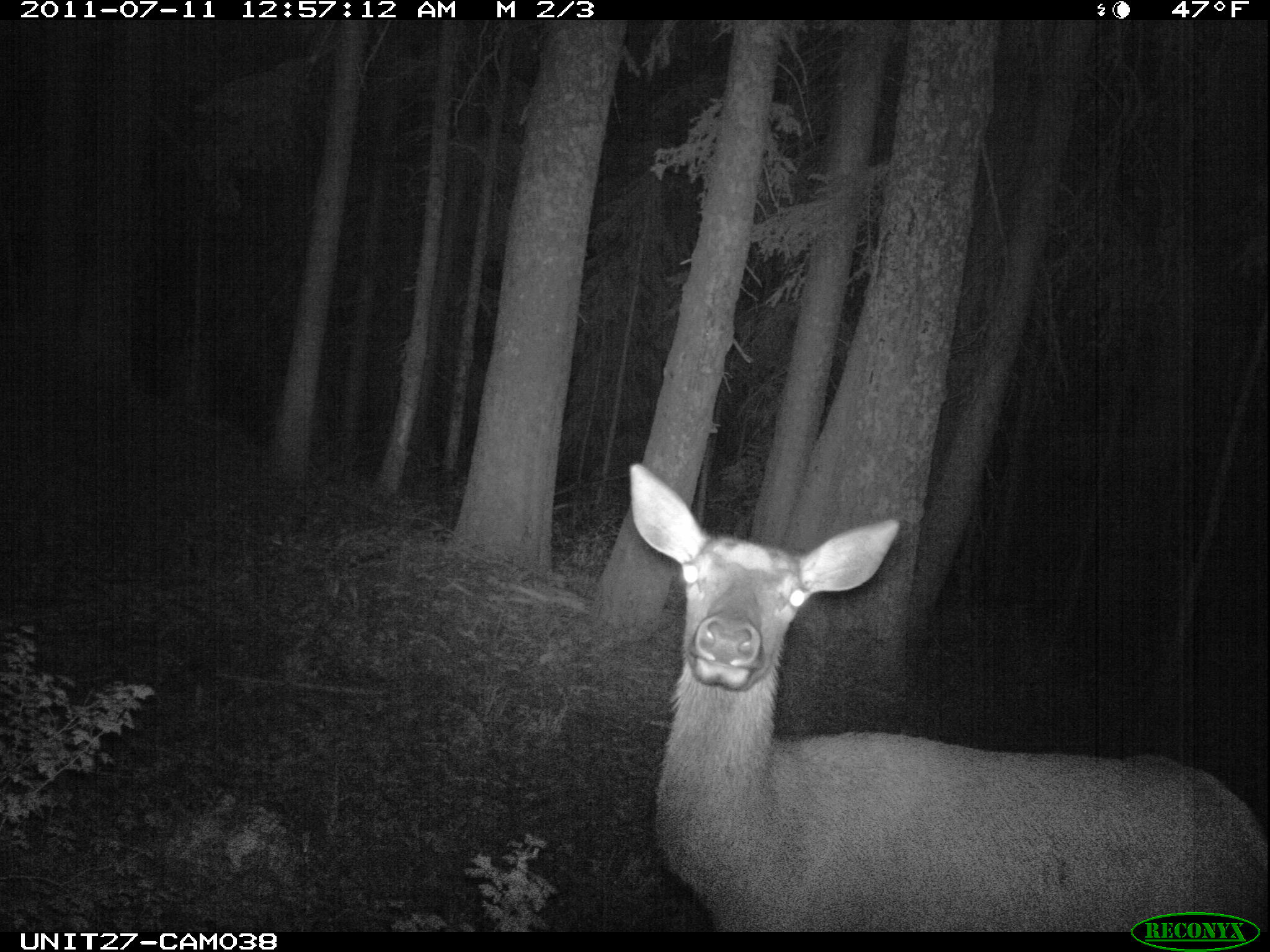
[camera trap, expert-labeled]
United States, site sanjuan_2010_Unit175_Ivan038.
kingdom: Animalia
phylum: Chordata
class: Mammalia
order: Artiodactyla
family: Cervidae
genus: Cervus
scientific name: Cervus elaphus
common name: red deer